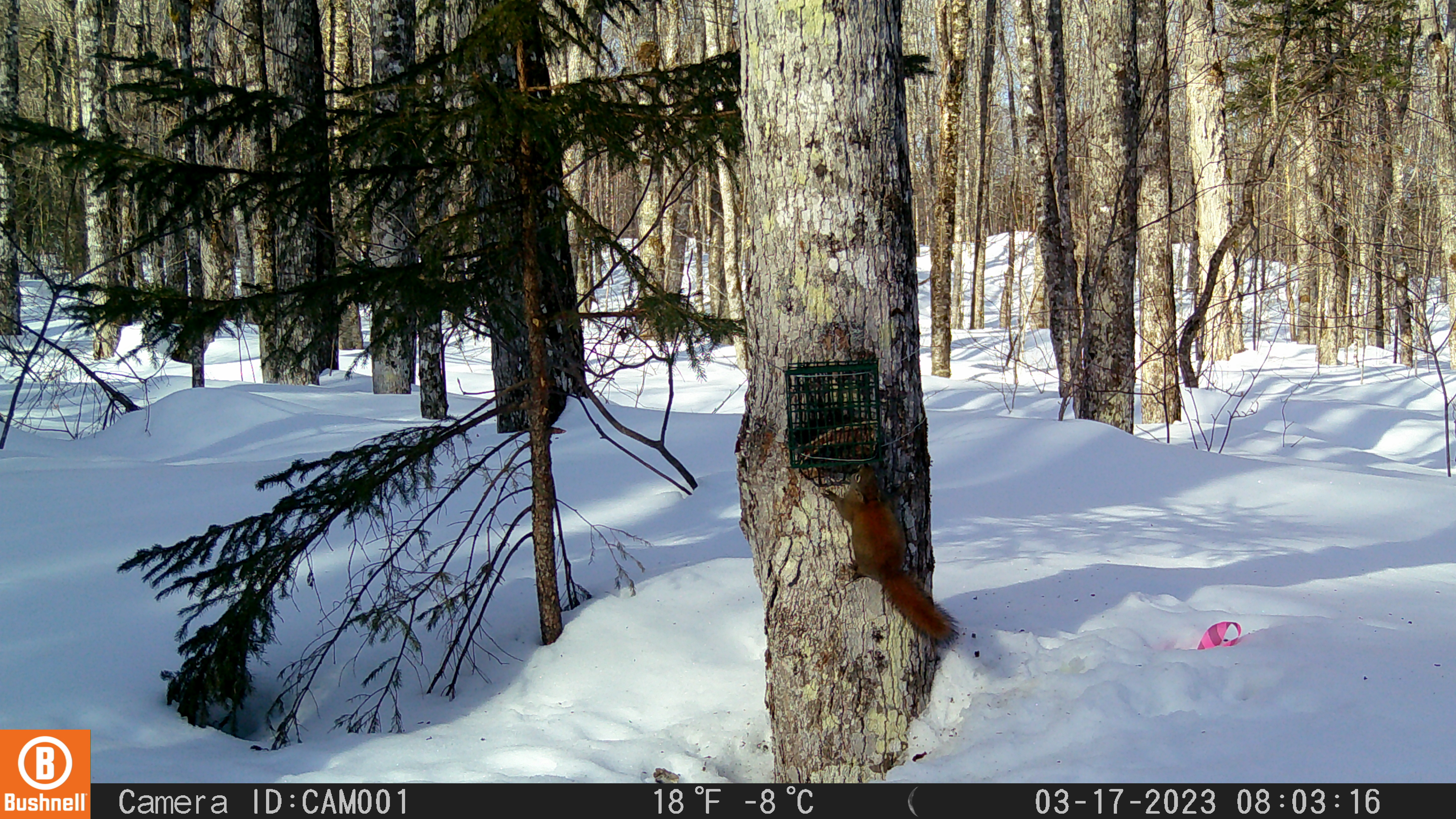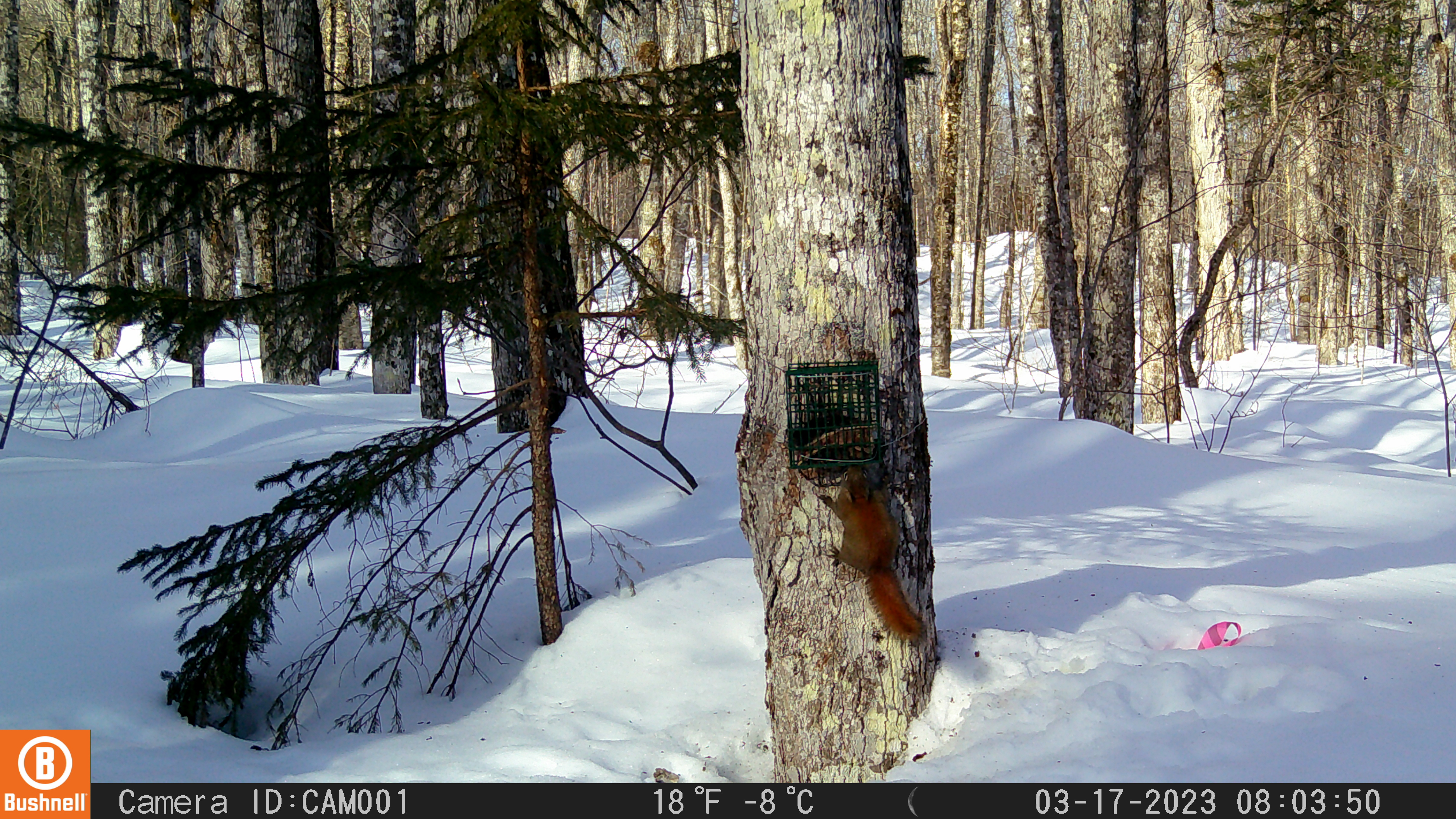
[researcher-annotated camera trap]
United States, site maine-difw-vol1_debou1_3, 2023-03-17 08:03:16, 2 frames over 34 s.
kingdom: Animalia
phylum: Chordata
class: Mammalia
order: Rodentia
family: Sciuridae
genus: Tamiasciurus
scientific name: Tamiasciurus hudsonicus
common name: red squirrel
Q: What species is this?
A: Red squirrel (Tamiasciurus hudsonicus).